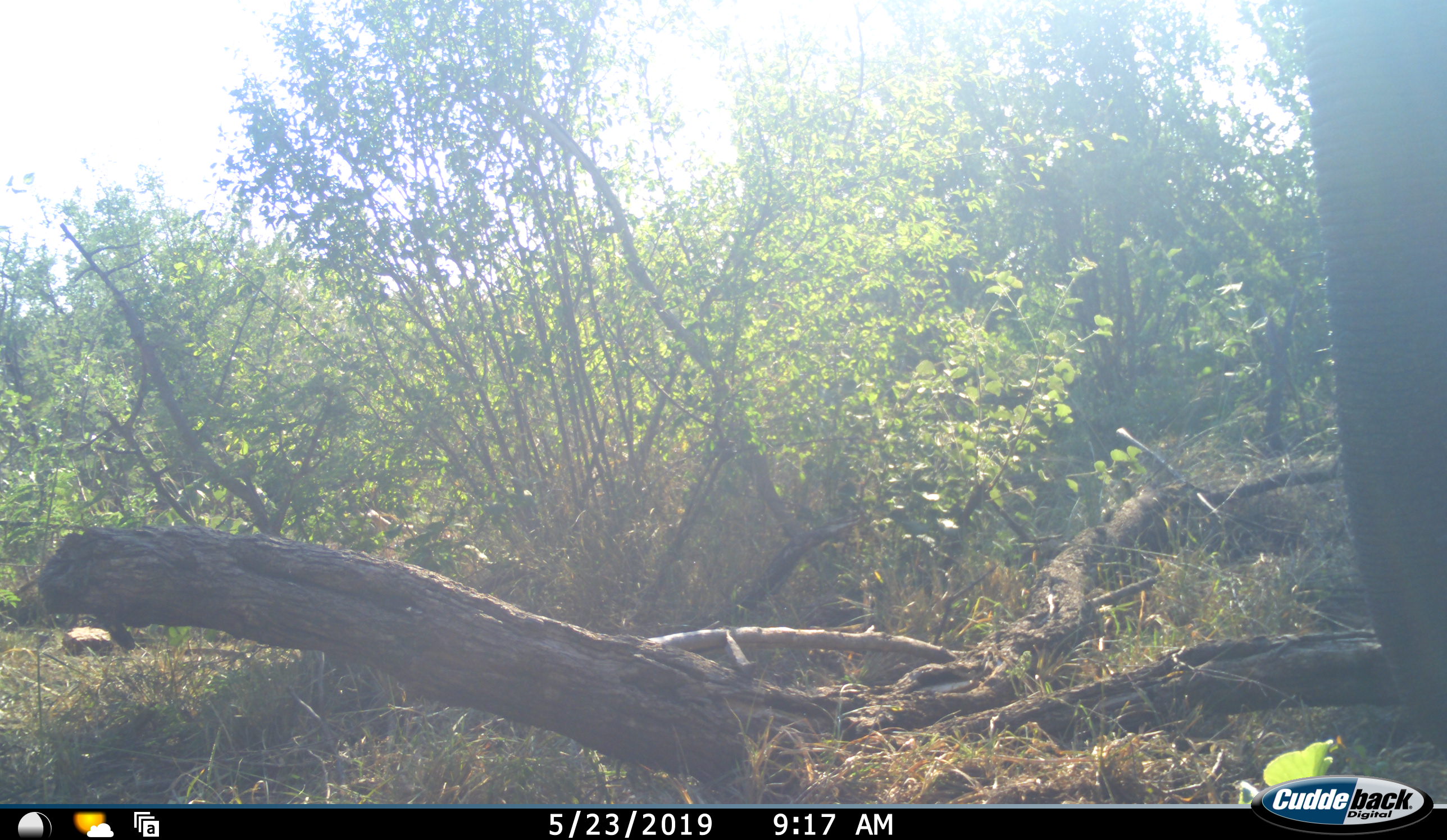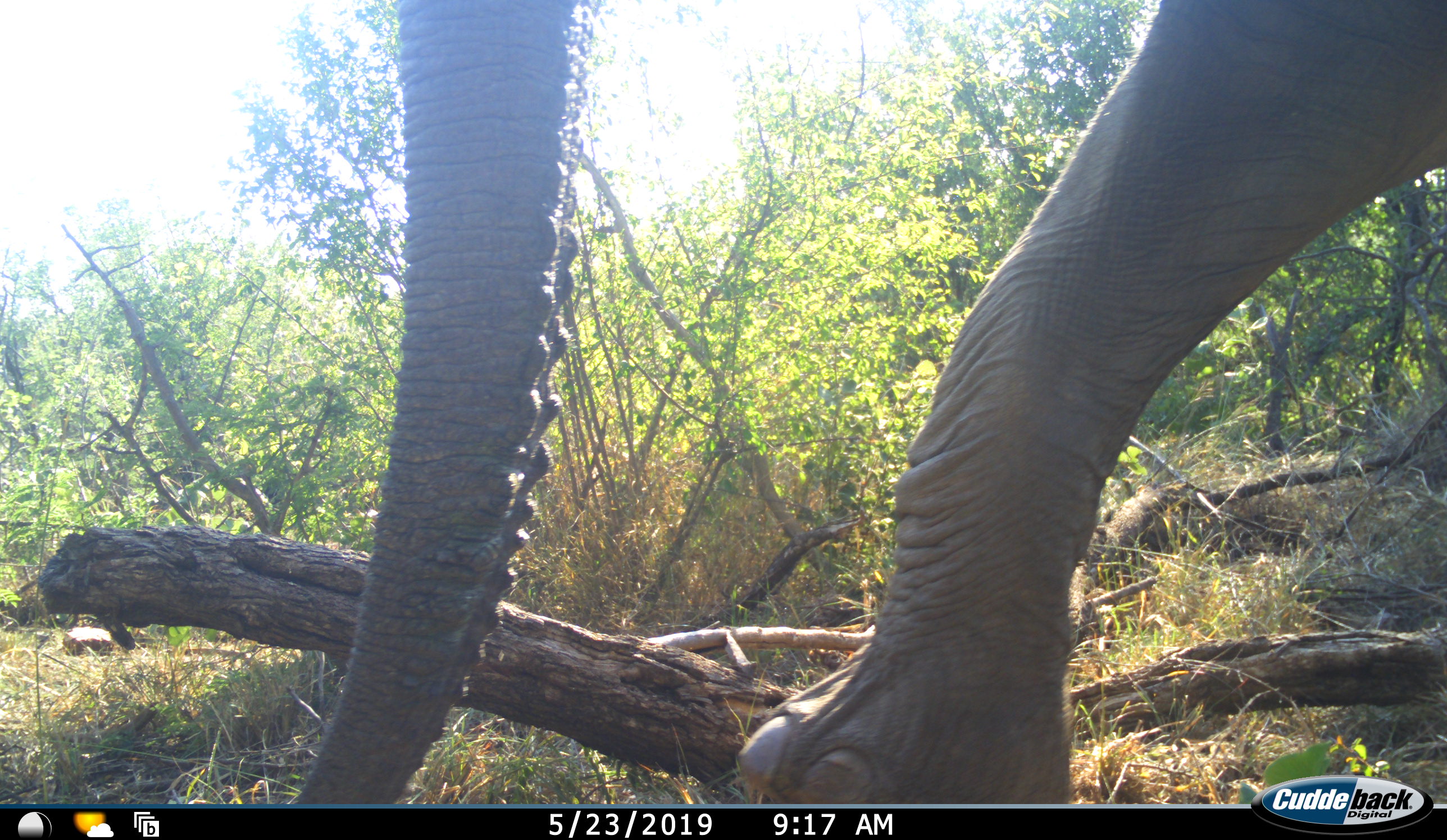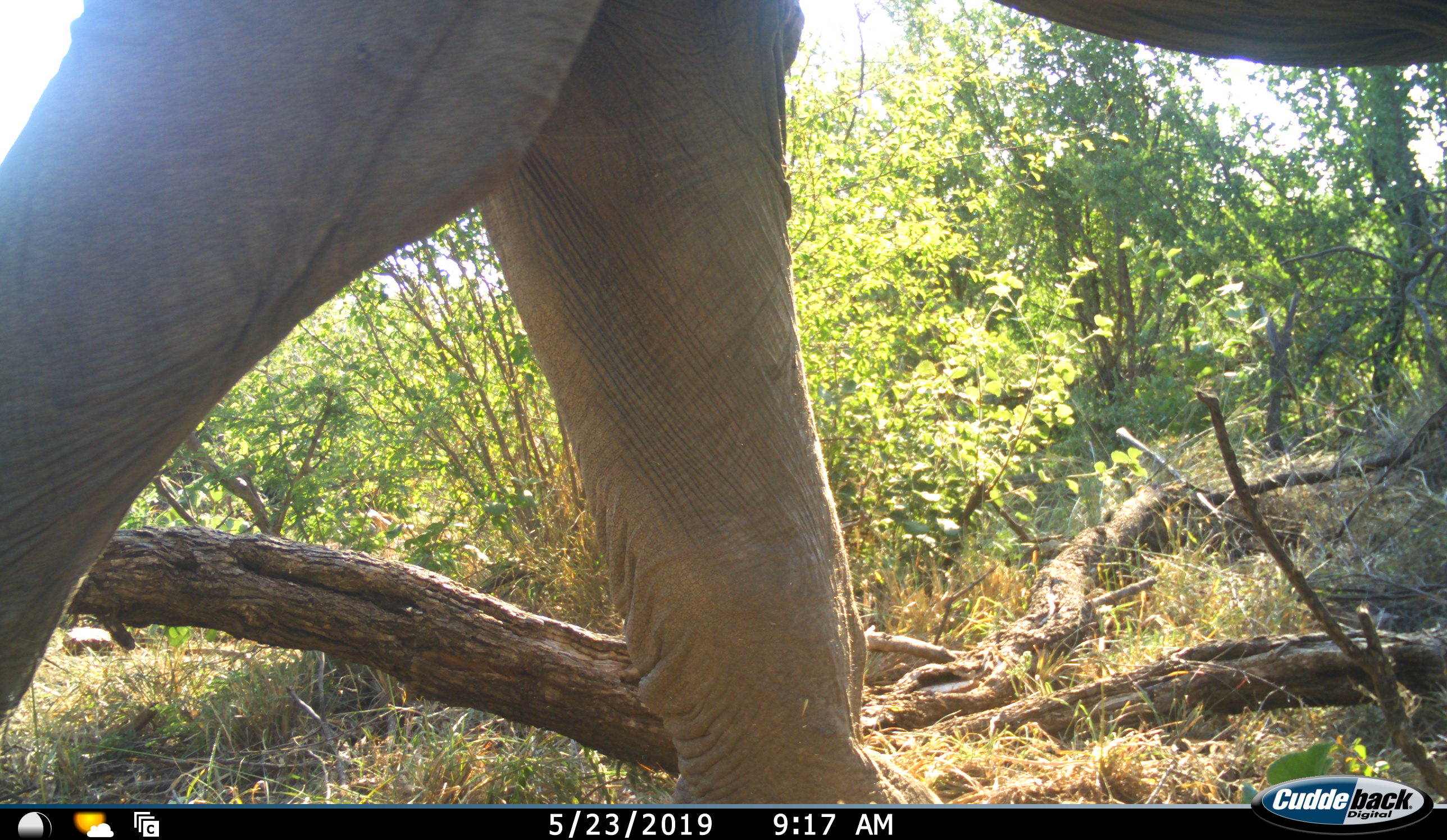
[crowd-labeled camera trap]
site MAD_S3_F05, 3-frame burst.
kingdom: Animalia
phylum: Chordata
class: Mammalia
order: Proboscidea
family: Elephantidae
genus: Loxodonta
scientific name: Loxodonta africana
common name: african bush elephant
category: elephant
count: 1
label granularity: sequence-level